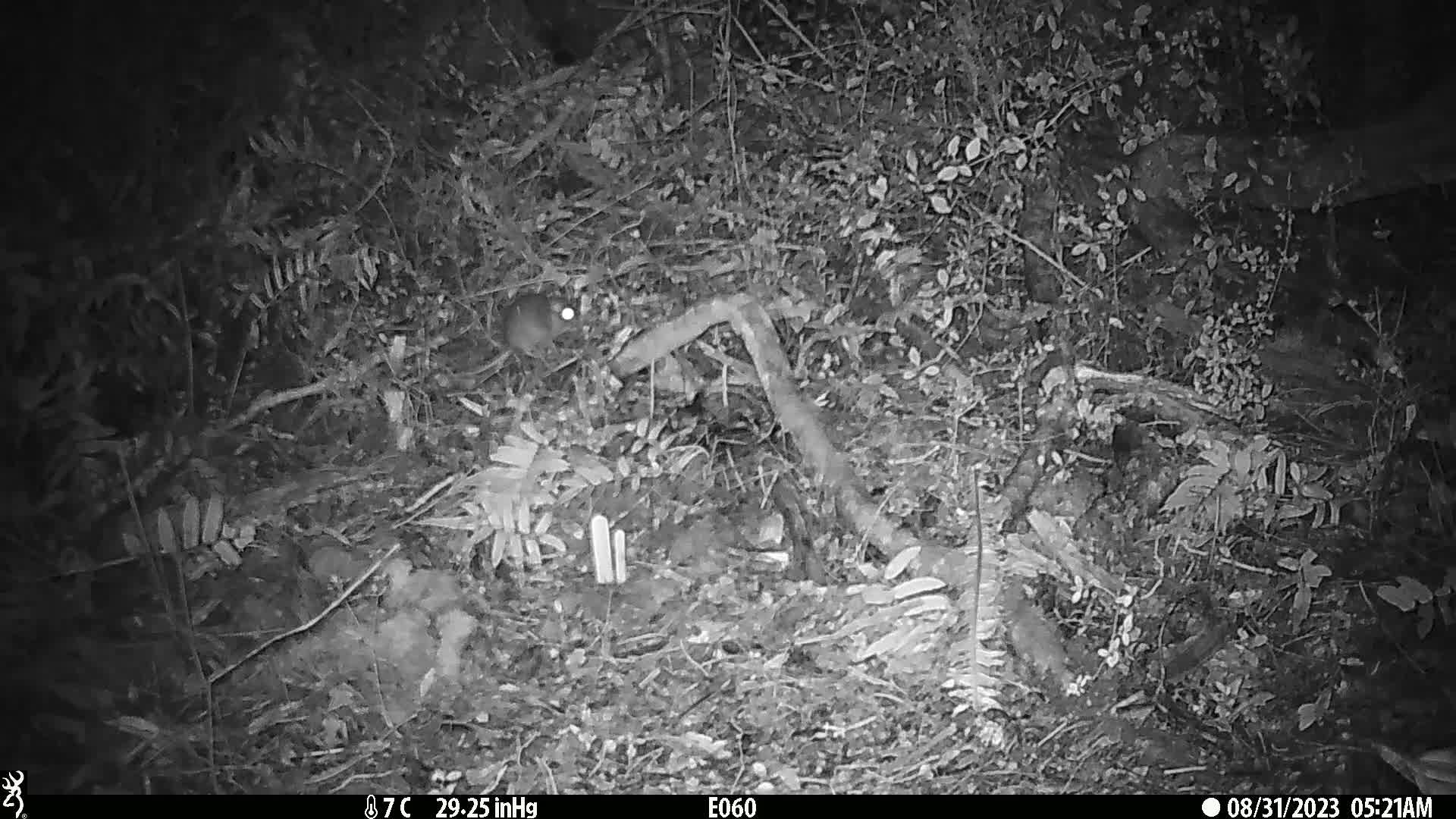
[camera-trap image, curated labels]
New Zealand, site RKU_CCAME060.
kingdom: Animalia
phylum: Chordata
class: Mammalia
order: Rodentia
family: Muridae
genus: Rattus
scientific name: Rattus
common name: rat